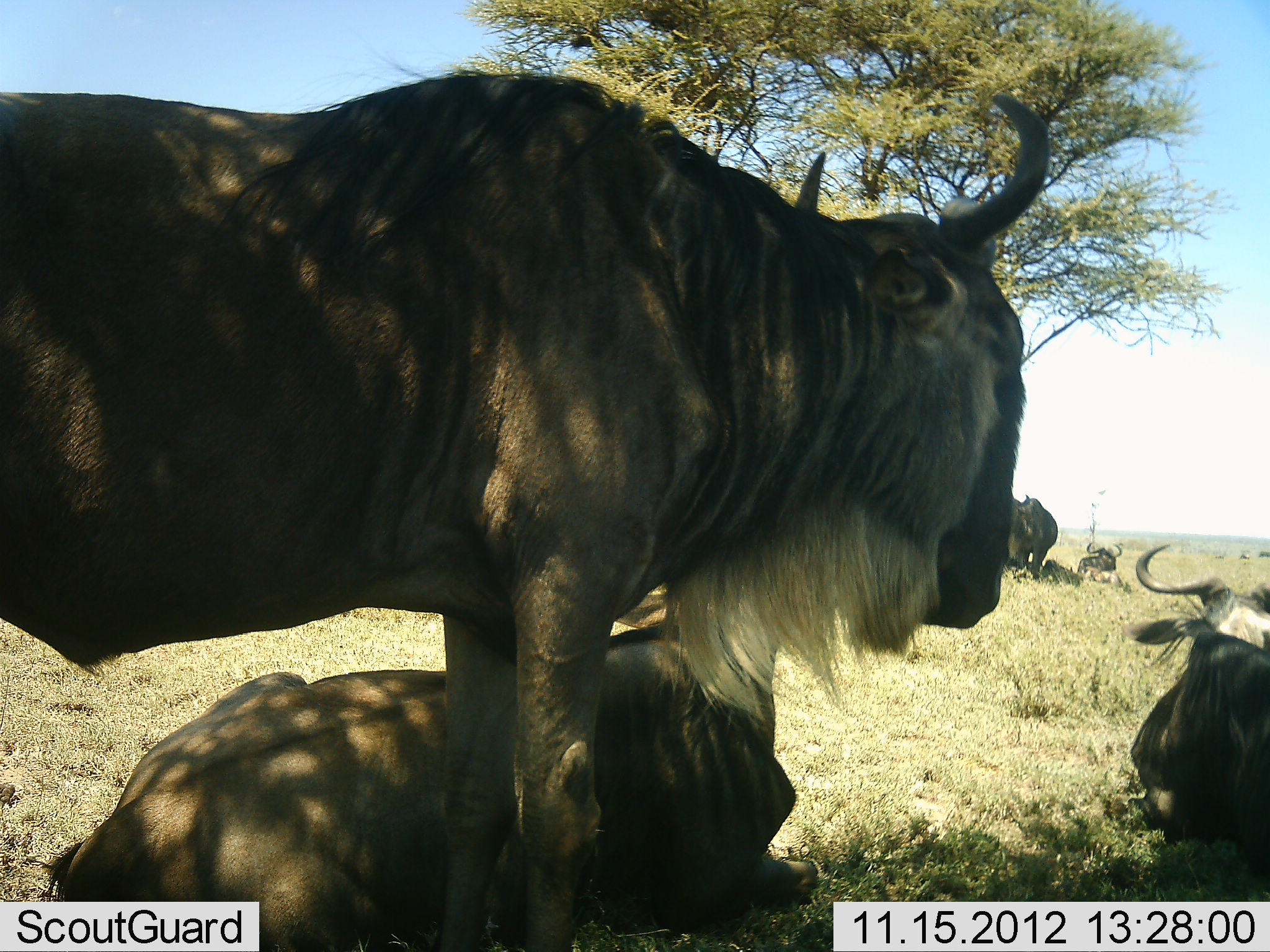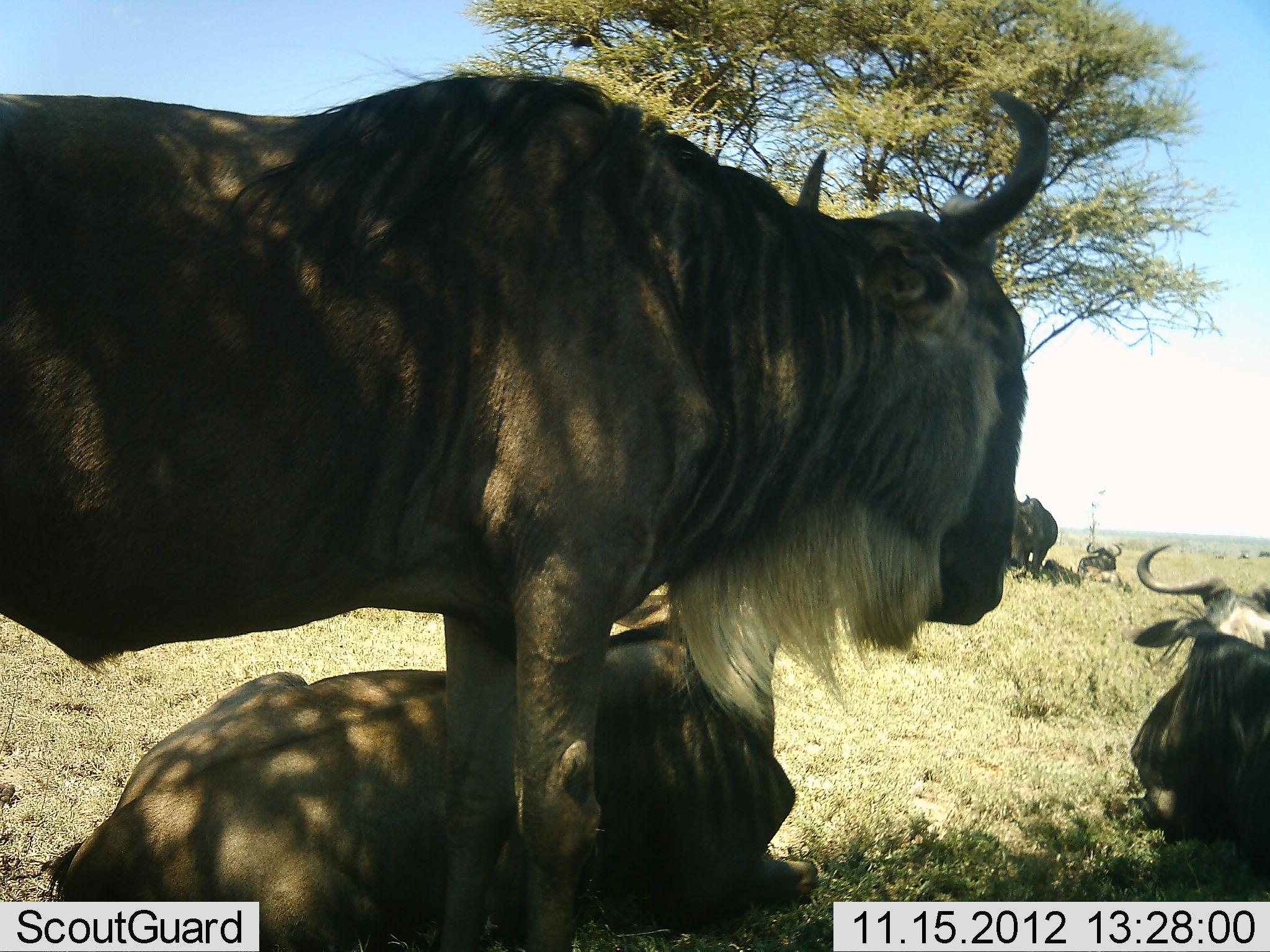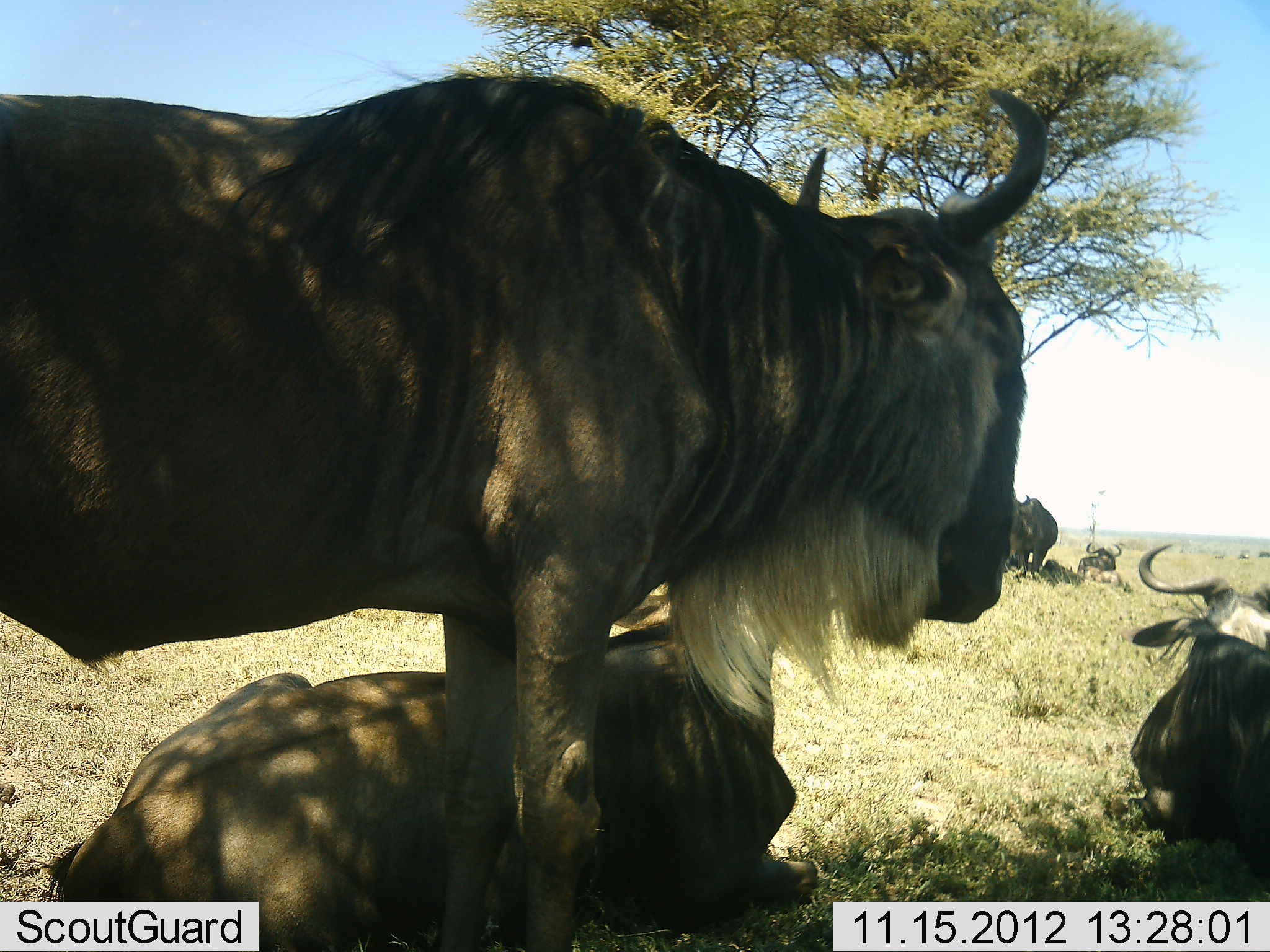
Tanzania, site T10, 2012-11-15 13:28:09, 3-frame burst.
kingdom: Animalia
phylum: Chordata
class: Mammalia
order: Artiodactyla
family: Bovidae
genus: Connochaetes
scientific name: Connochaetes taurinus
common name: blue wildebeest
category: wildebeest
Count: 6.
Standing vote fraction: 70%.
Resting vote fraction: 100%.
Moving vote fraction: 0%.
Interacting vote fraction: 0%.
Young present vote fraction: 0%.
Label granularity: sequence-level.